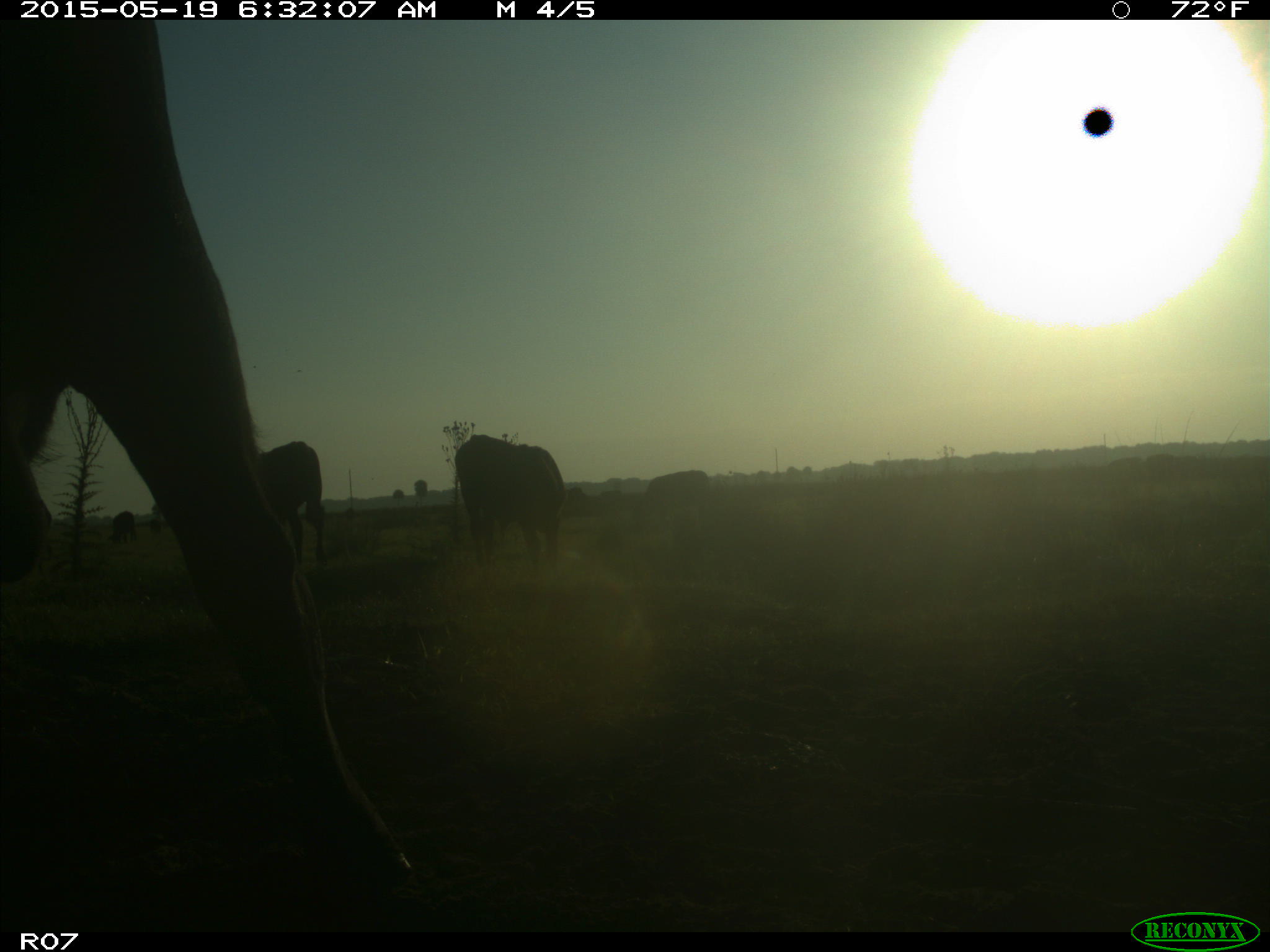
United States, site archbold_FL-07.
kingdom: Animalia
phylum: Chordata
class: Mammalia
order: Artiodactyla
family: Bovidae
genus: Bos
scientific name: Bos taurus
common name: domestic cow